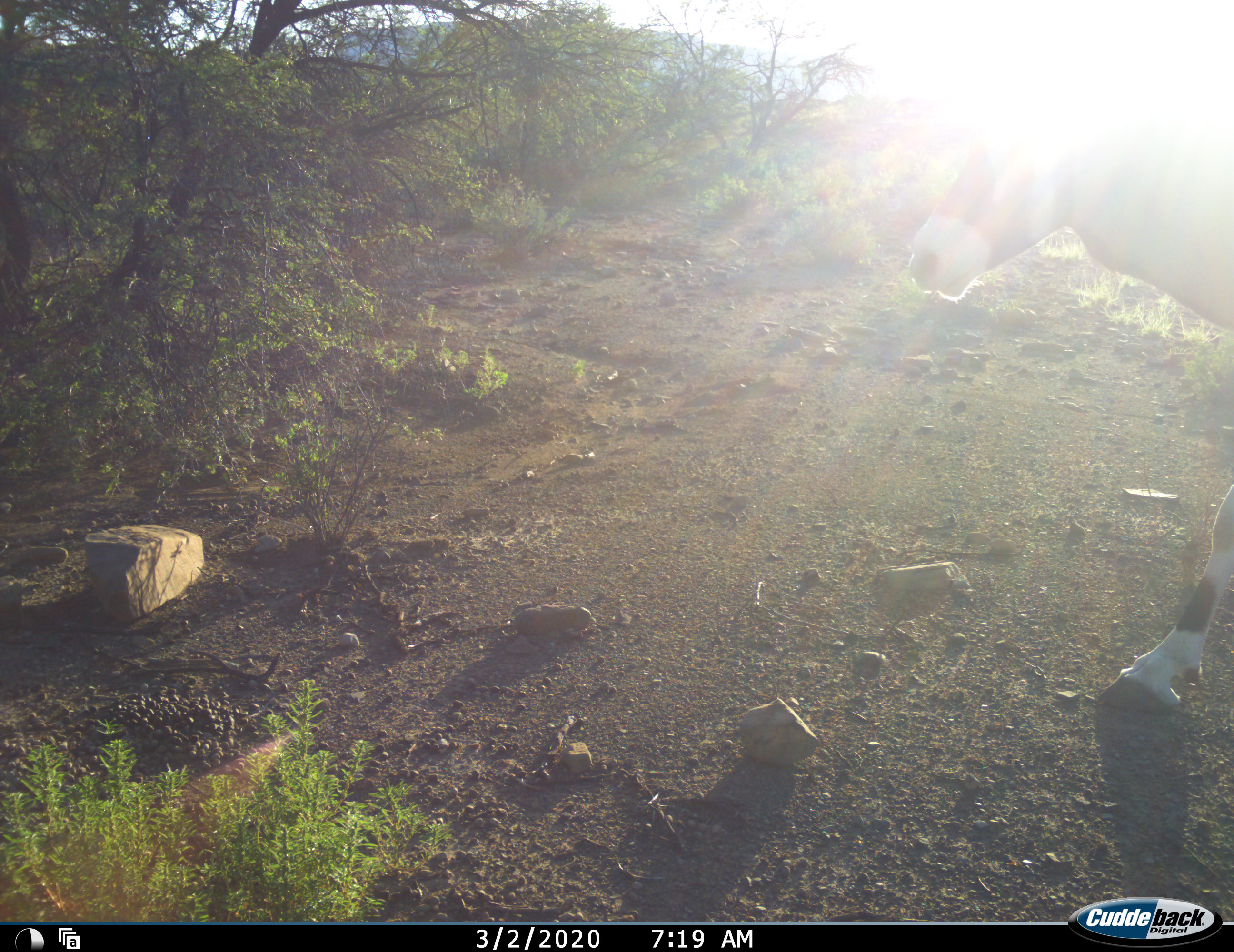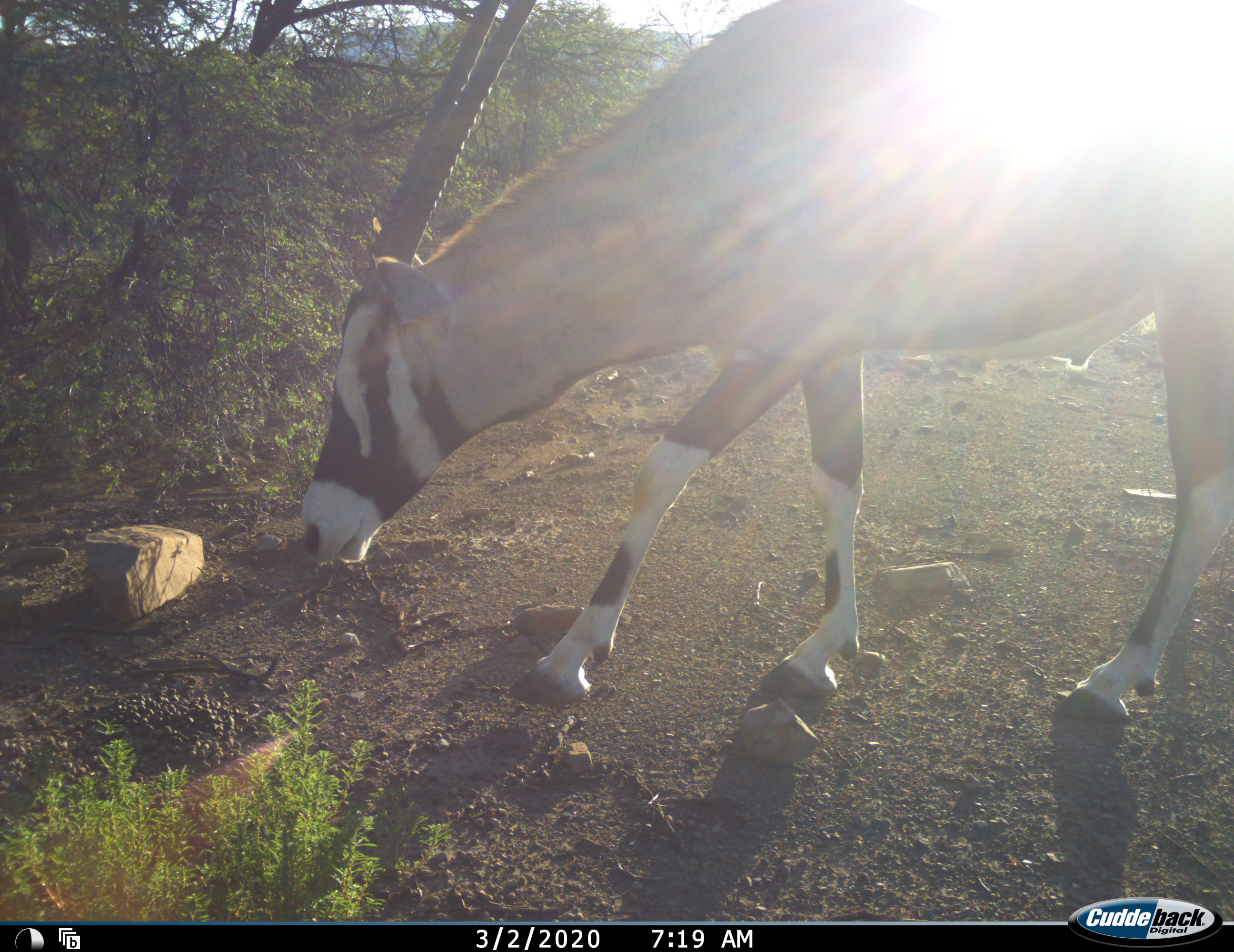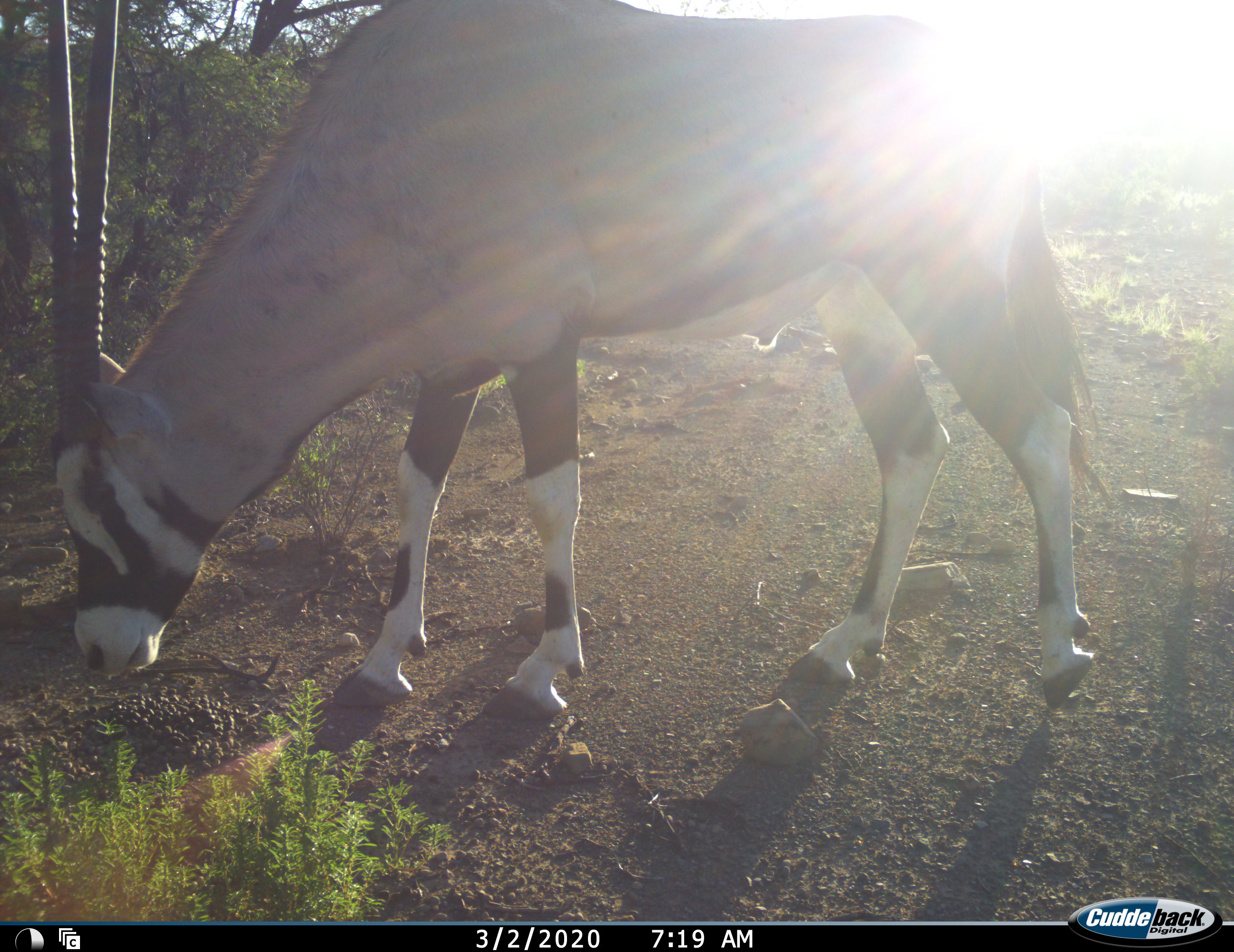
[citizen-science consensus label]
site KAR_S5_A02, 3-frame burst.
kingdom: Animalia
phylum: Chordata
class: Mammalia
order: Artiodactyla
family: Bovidae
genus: Oryx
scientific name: Oryx gazella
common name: gemsbok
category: oryx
Oryx (gemsbok) (Oryx gazella), count 1. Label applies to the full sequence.